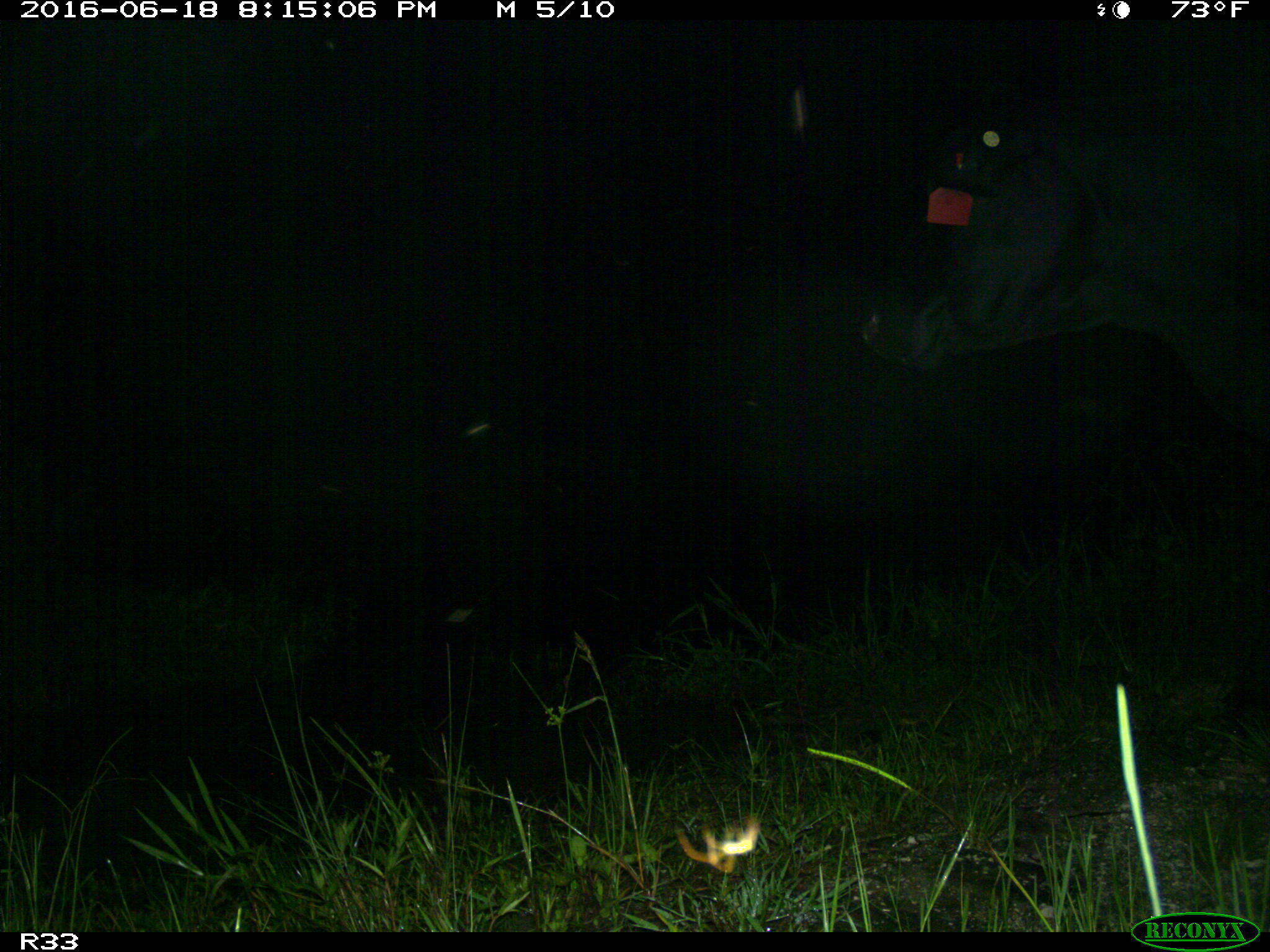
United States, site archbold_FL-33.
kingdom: Animalia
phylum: Chordata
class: Mammalia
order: Artiodactyla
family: Bovidae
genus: Bos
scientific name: Bos taurus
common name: domestic cow